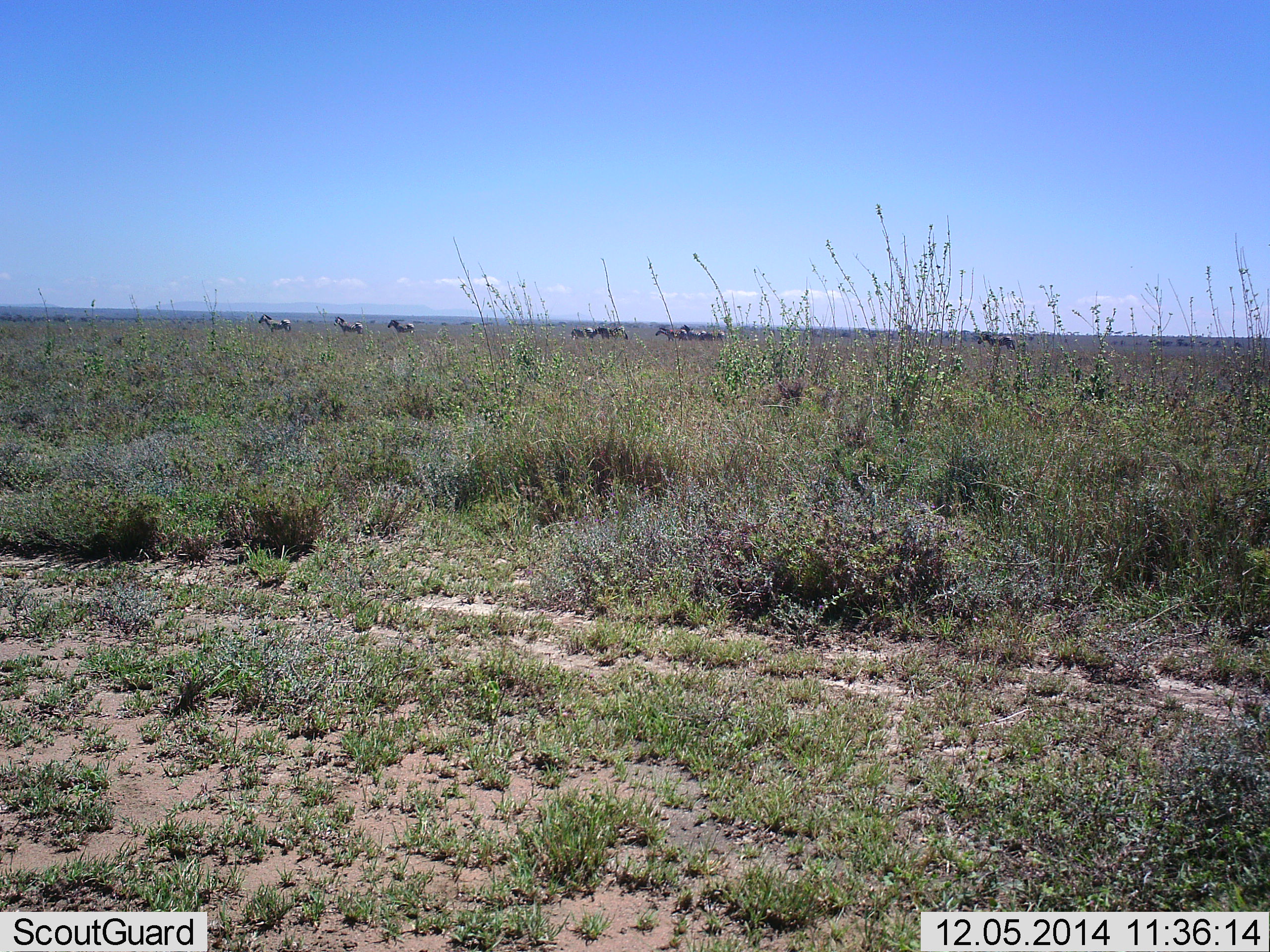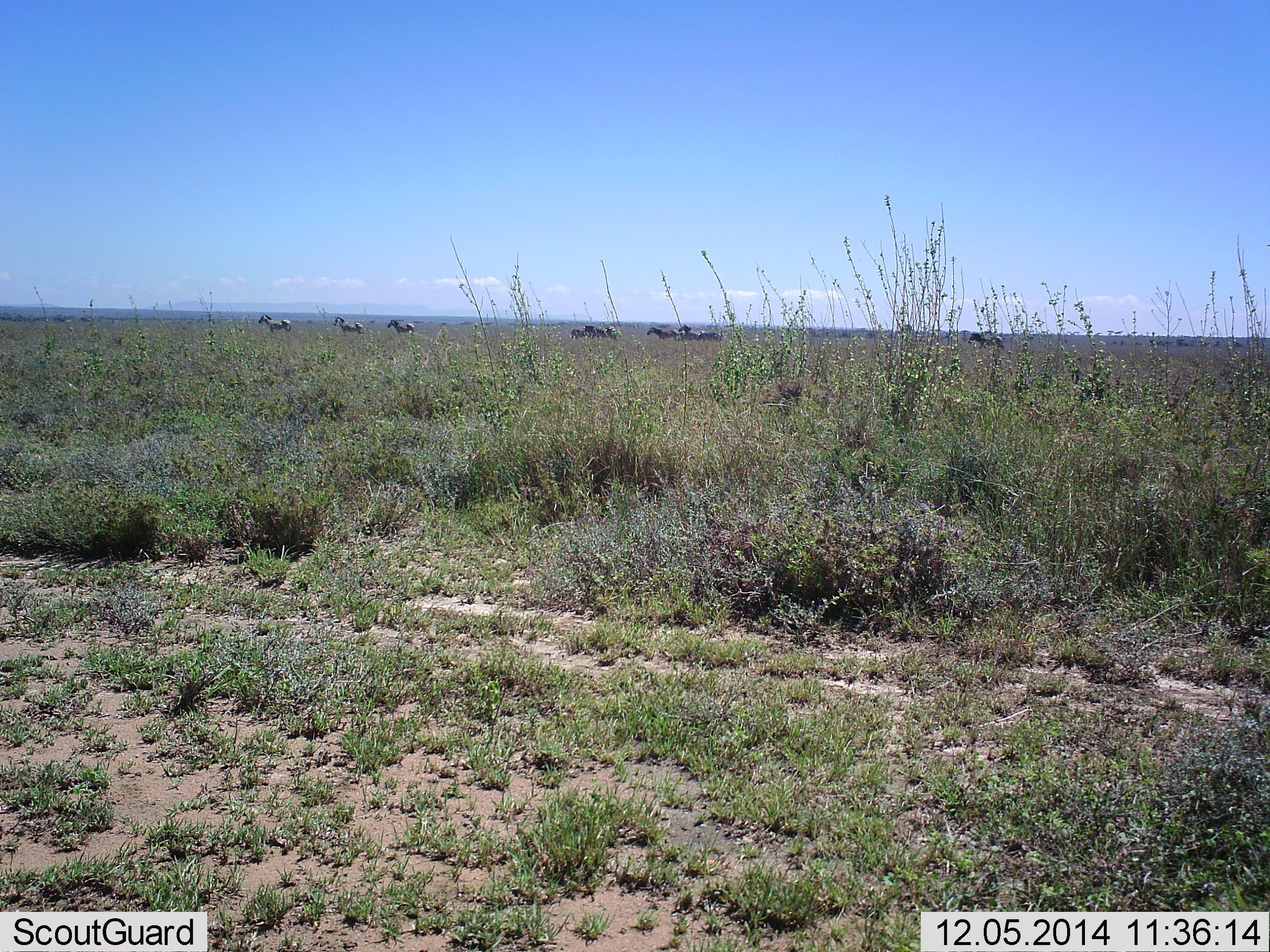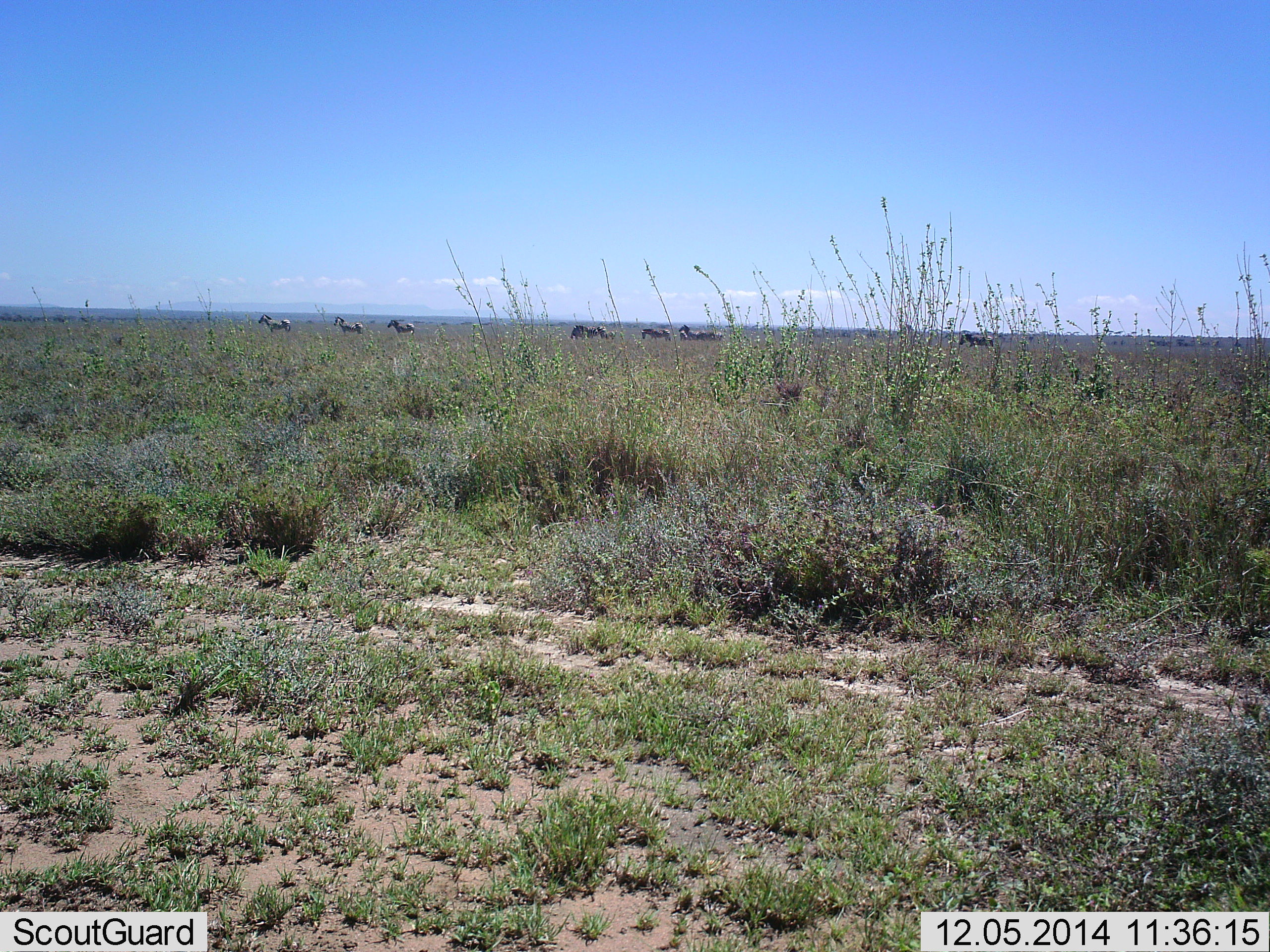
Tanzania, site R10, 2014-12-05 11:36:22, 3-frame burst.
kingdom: Animalia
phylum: Chordata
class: Mammalia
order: Perissodactyla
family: Equidae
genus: Equus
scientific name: Equus quagga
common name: plains zebra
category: zebra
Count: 10.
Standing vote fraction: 70%.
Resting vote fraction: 0%.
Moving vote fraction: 100%.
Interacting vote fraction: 10%.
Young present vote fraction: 0%.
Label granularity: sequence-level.